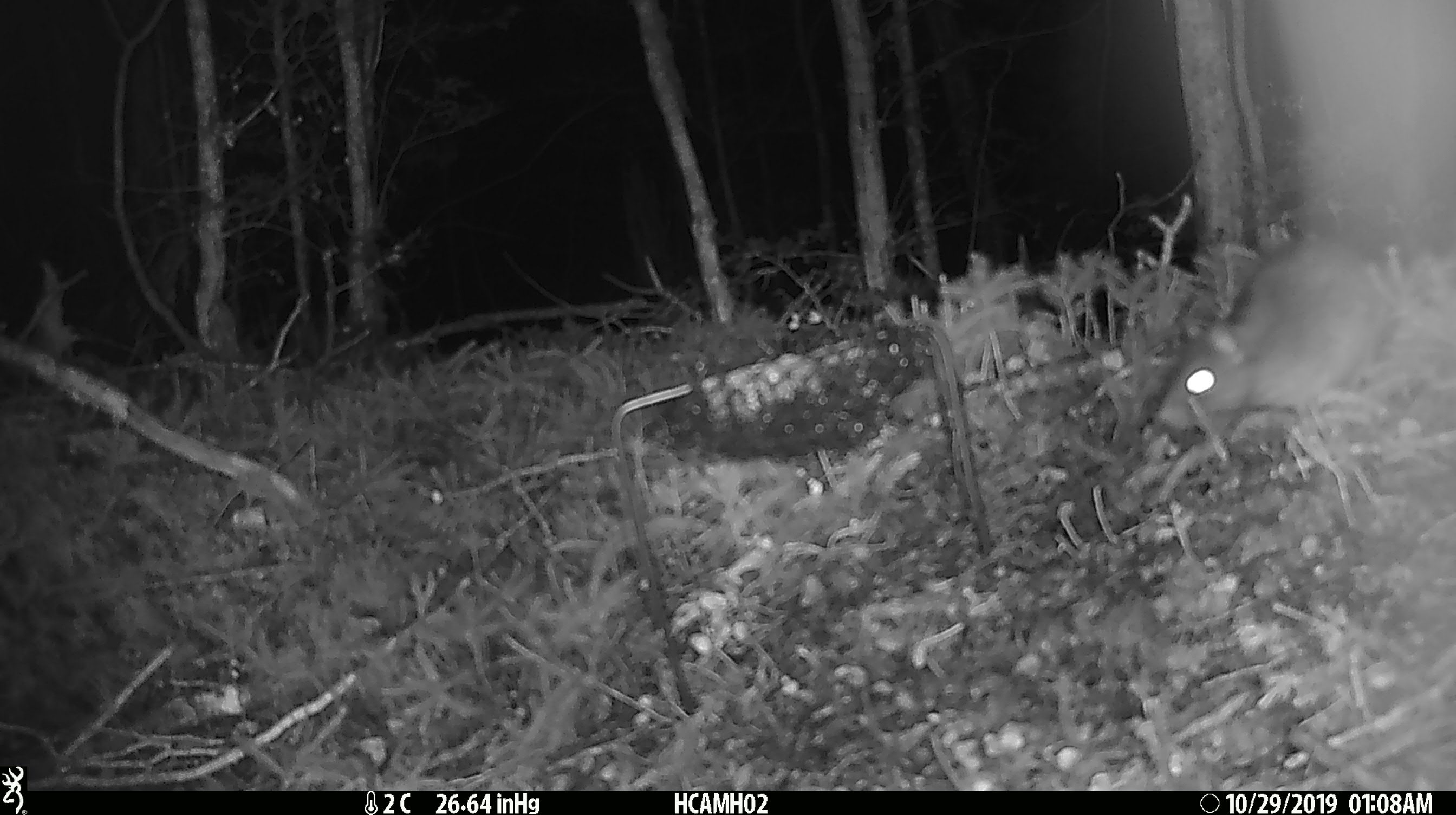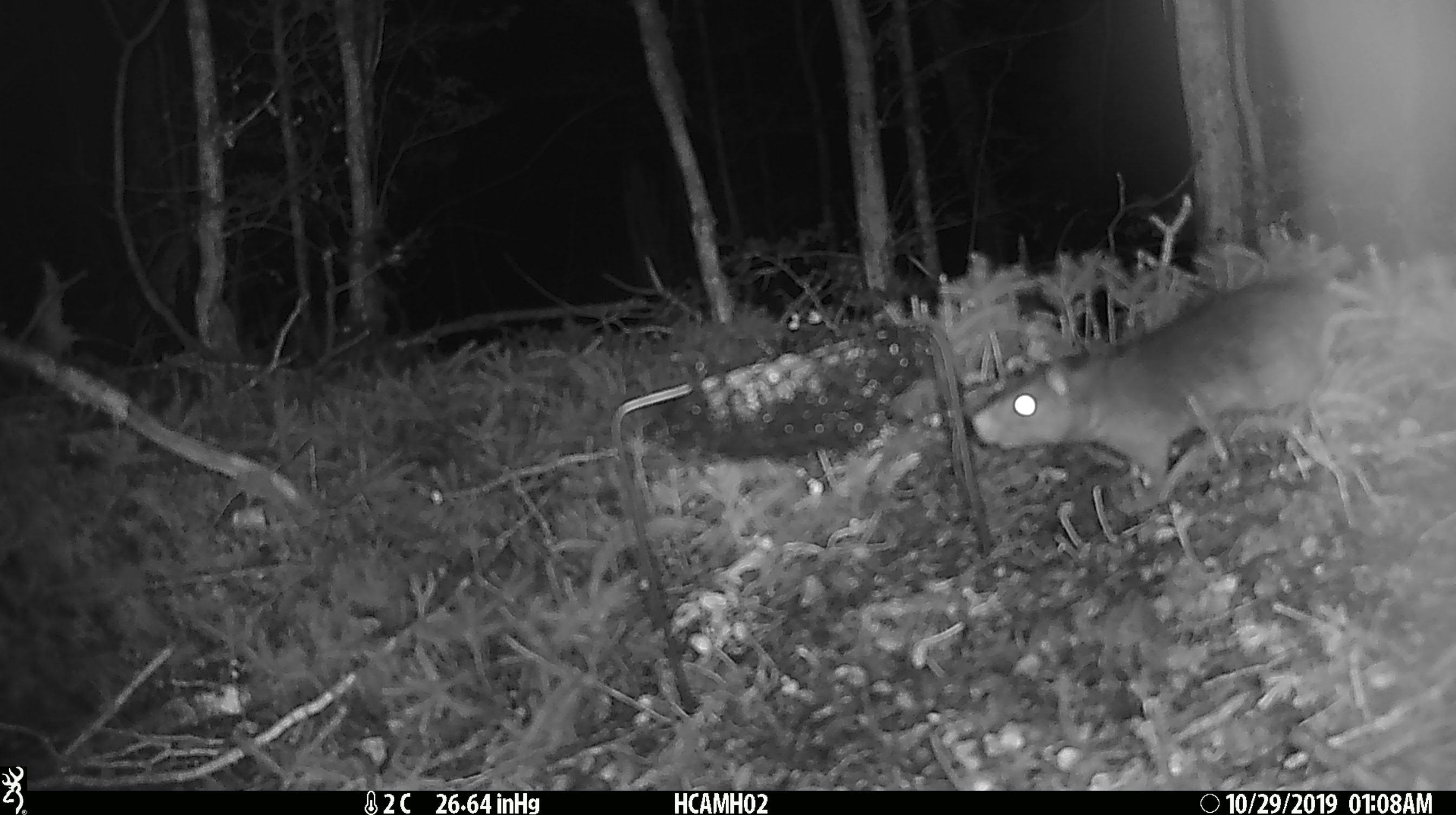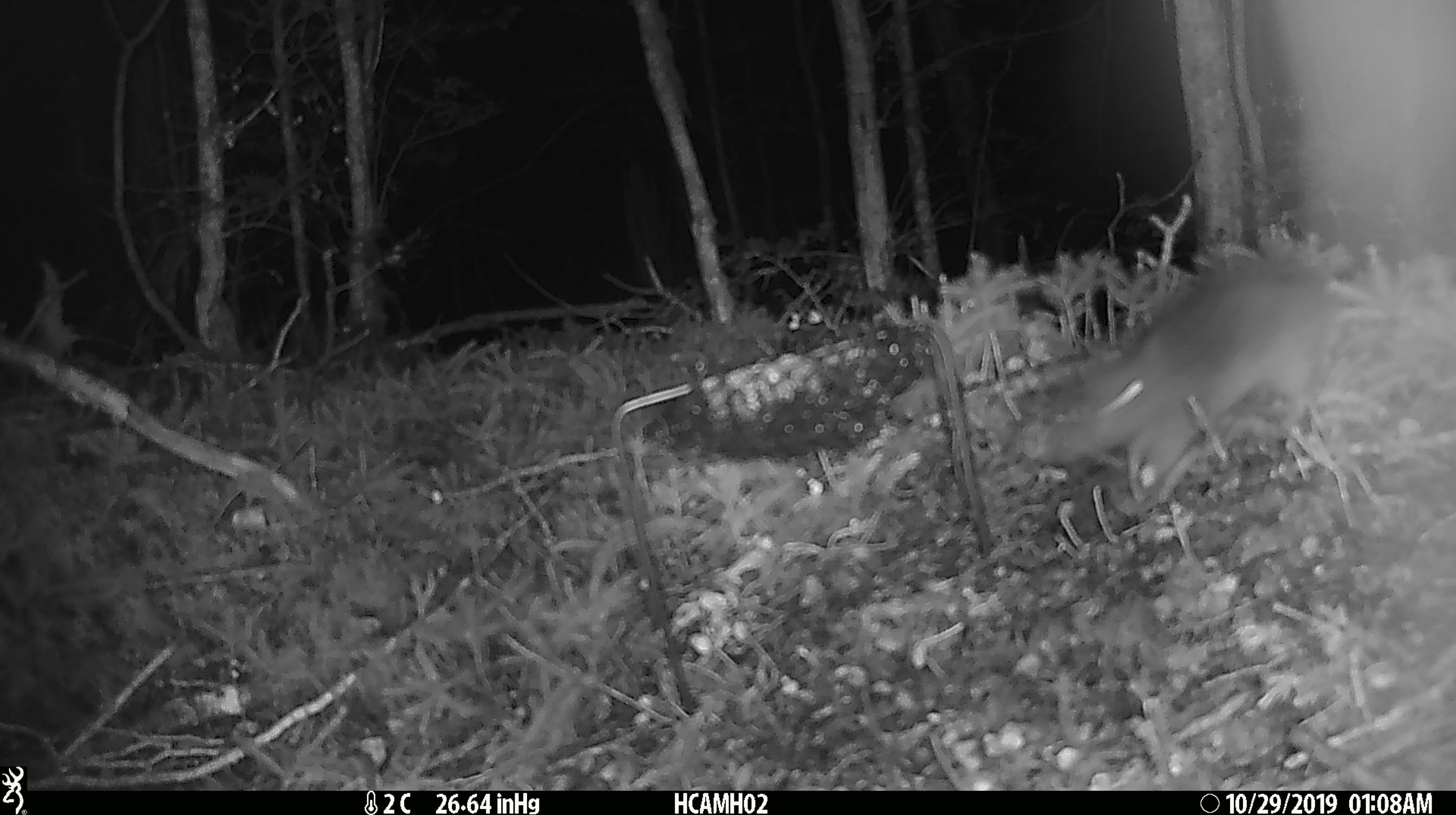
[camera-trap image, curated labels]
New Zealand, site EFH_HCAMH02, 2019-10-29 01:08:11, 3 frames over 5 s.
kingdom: Animalia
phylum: Chordata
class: Mammalia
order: Rodentia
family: Muridae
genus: Rattus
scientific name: Rattus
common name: rat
Rat (Rattus).